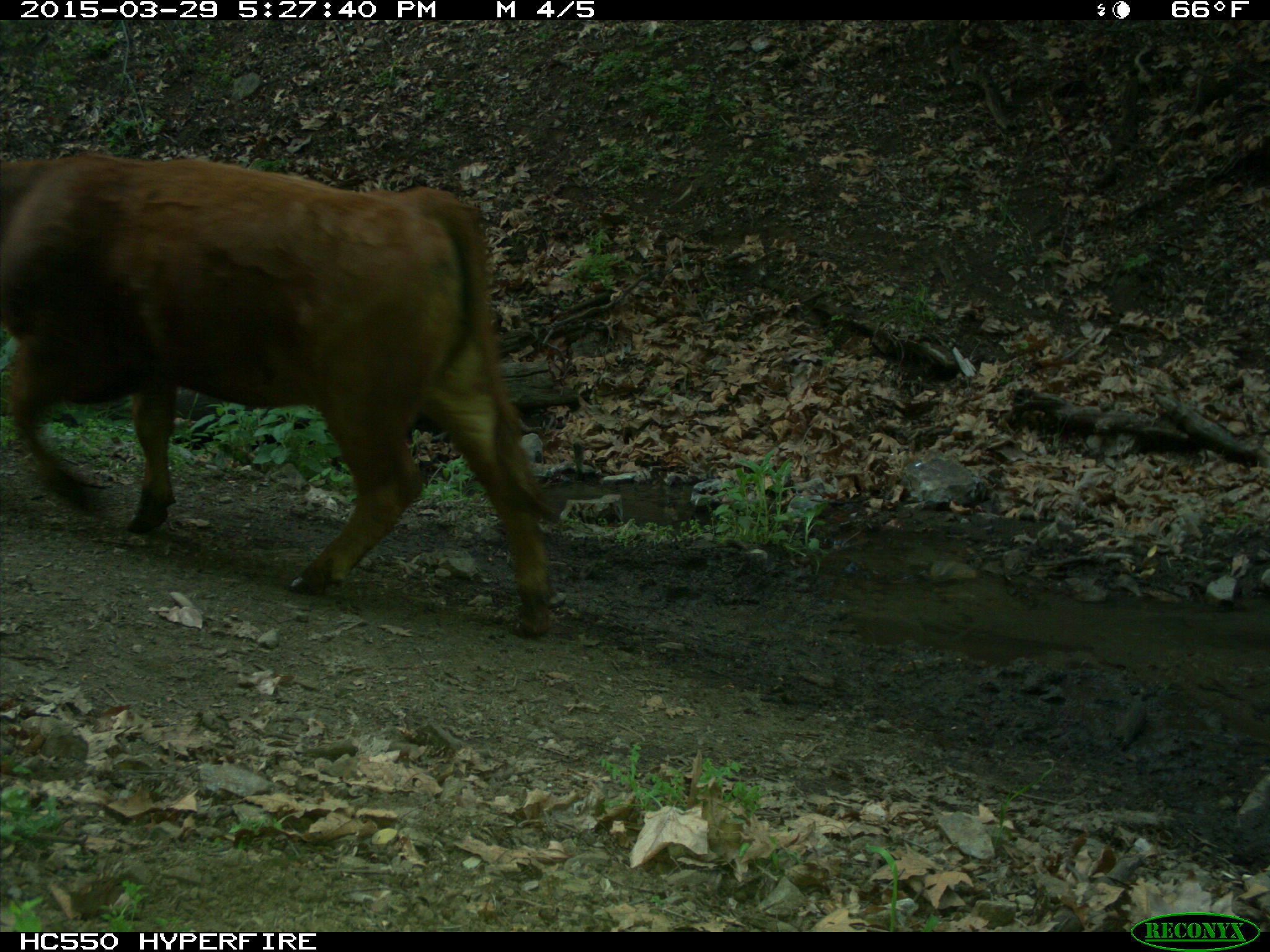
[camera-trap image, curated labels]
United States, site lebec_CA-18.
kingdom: Animalia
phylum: Chordata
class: Mammalia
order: Artiodactyla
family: Bovidae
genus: Bos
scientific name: Bos taurus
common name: domestic cow